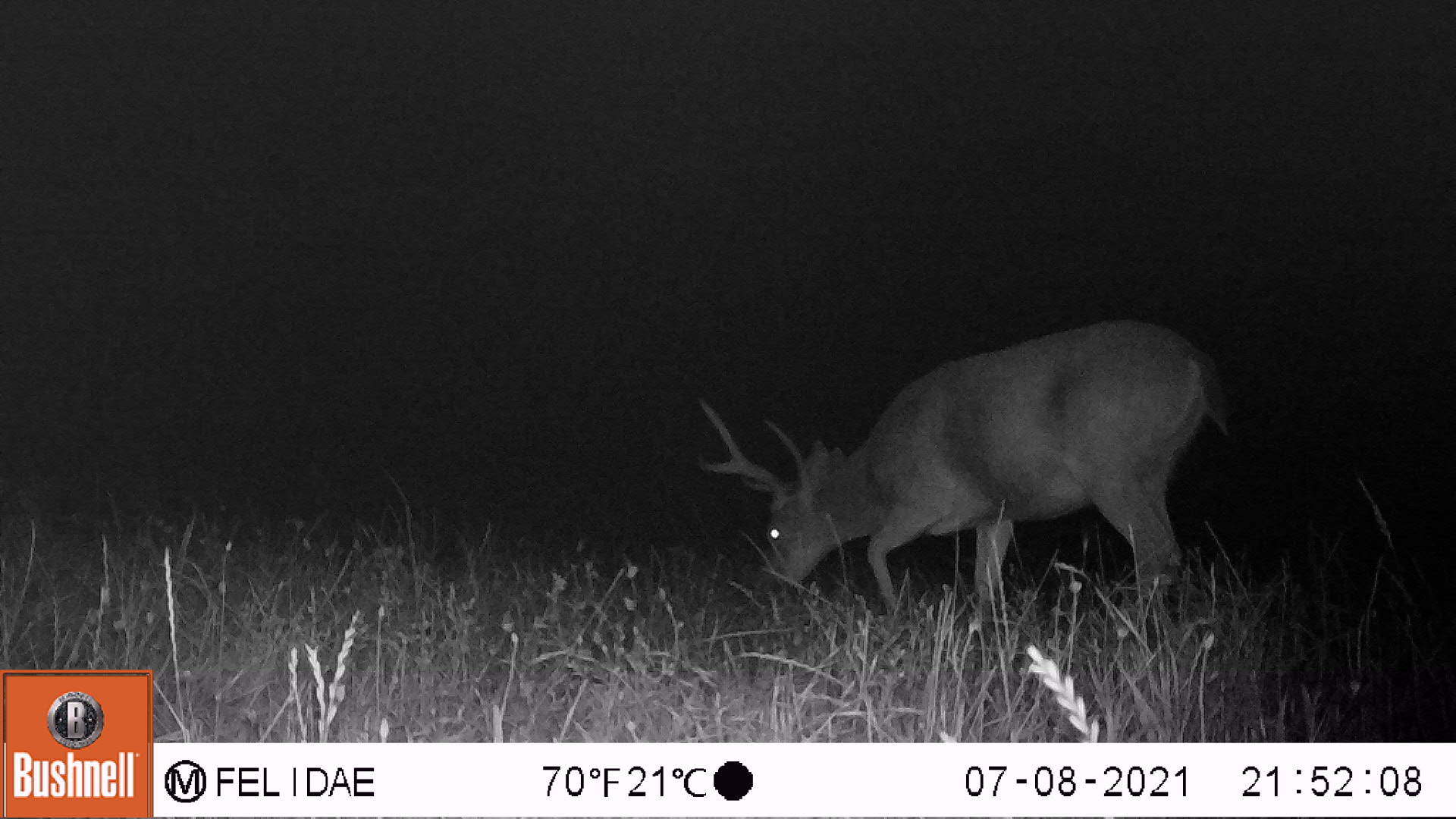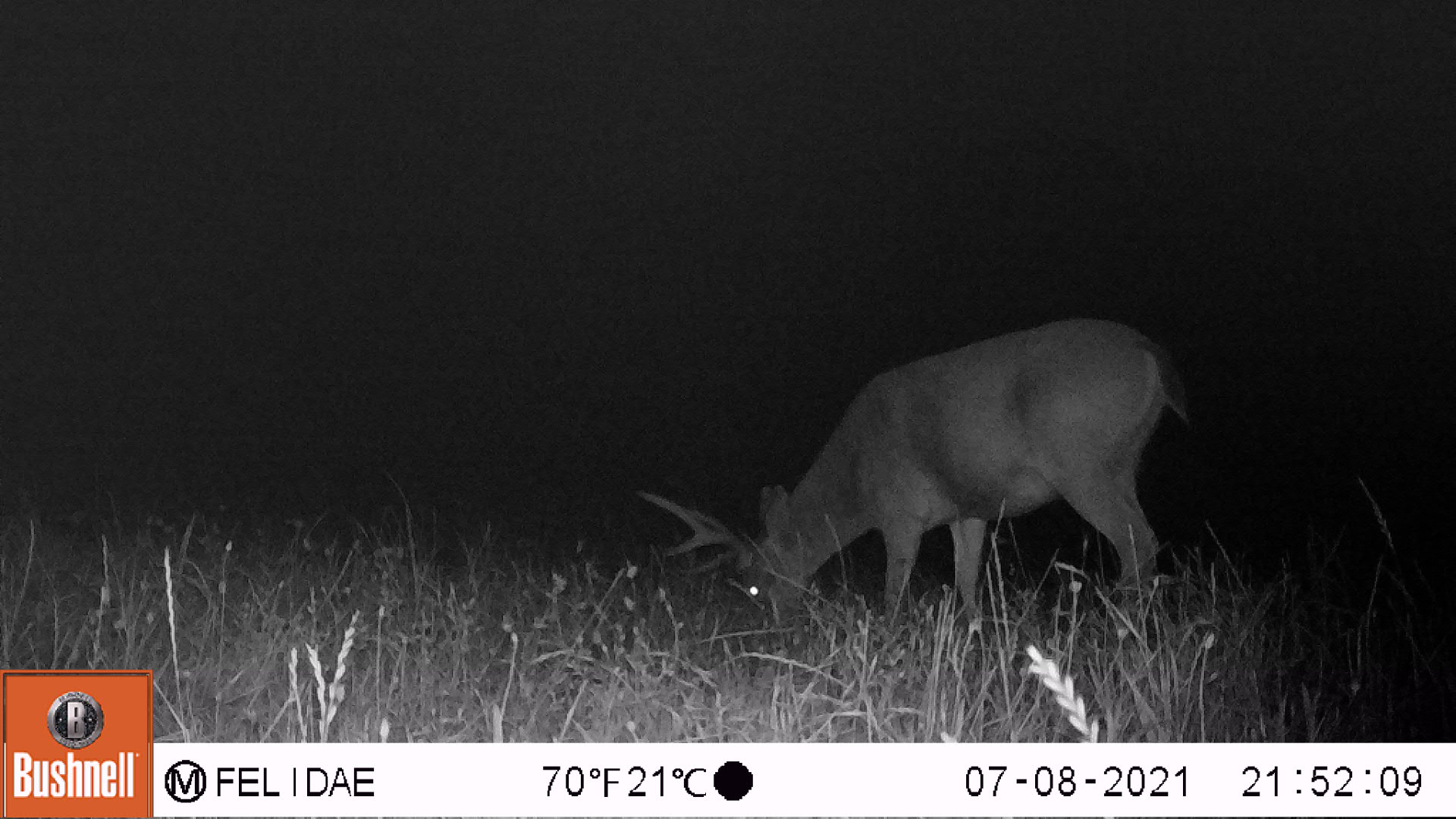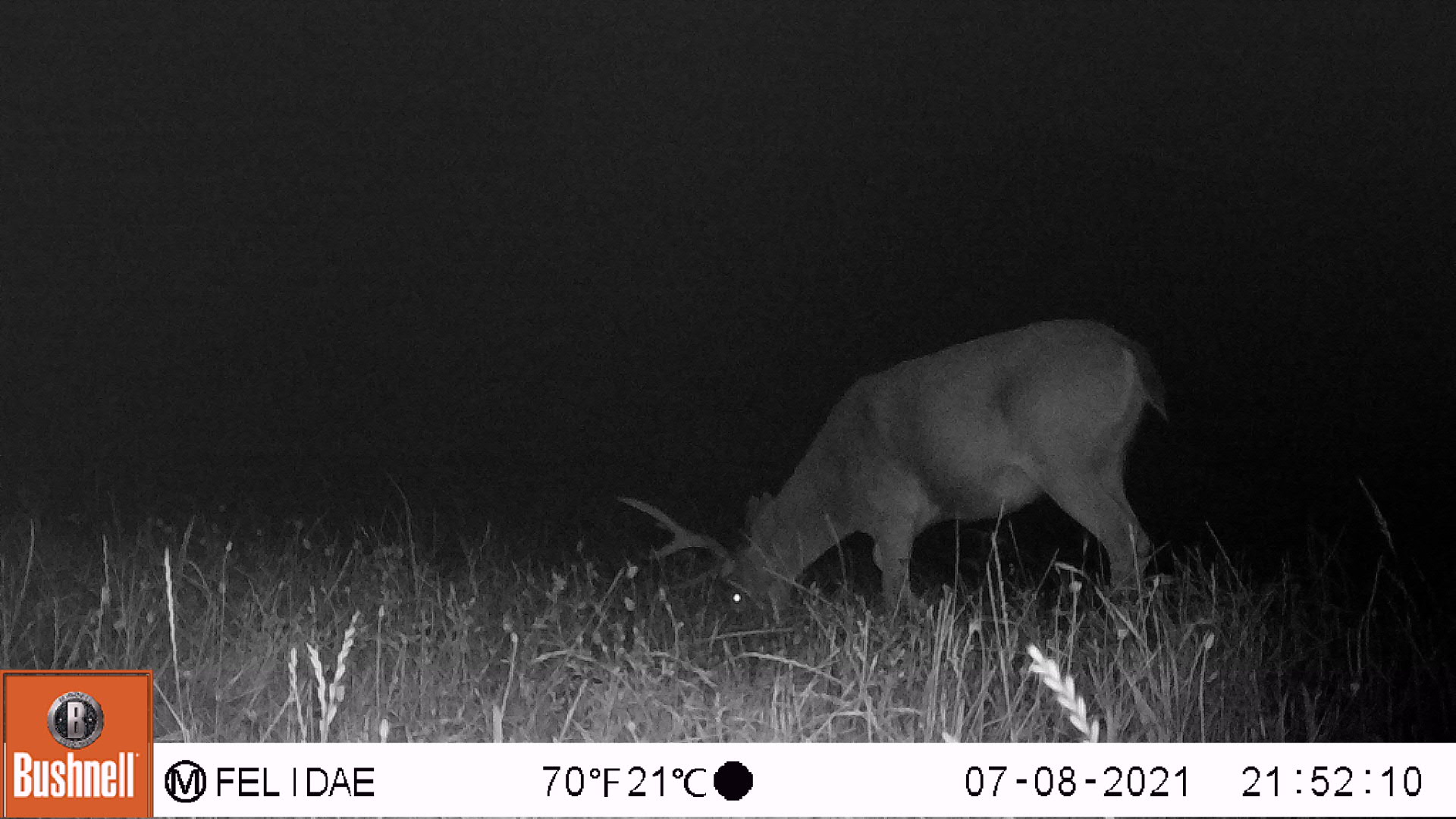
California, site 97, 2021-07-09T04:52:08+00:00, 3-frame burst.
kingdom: Animalia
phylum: Chordata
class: Mammalia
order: Artiodactyla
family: Cervidae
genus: Odocoileus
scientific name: Odocoileus hemionus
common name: mule deer